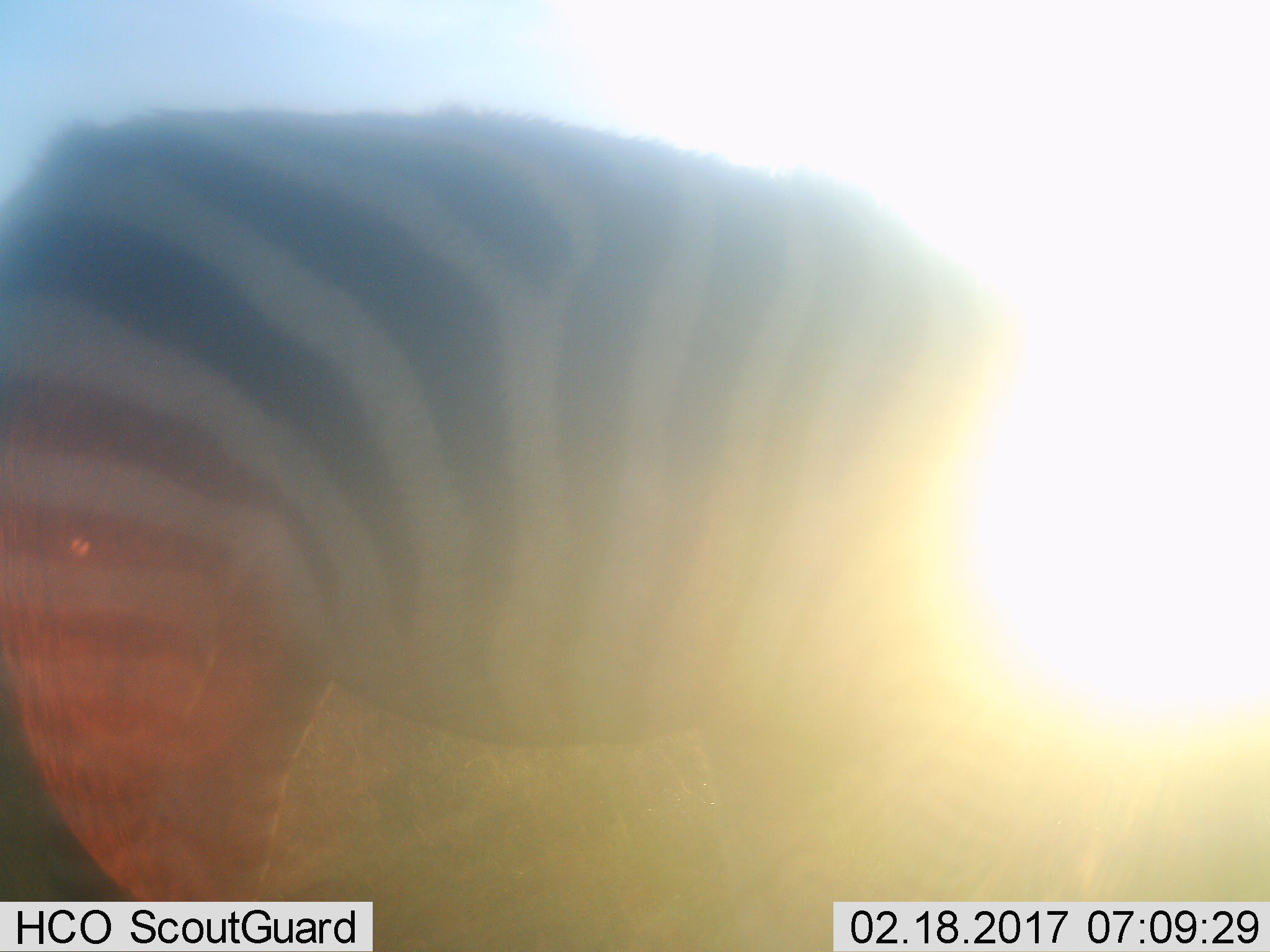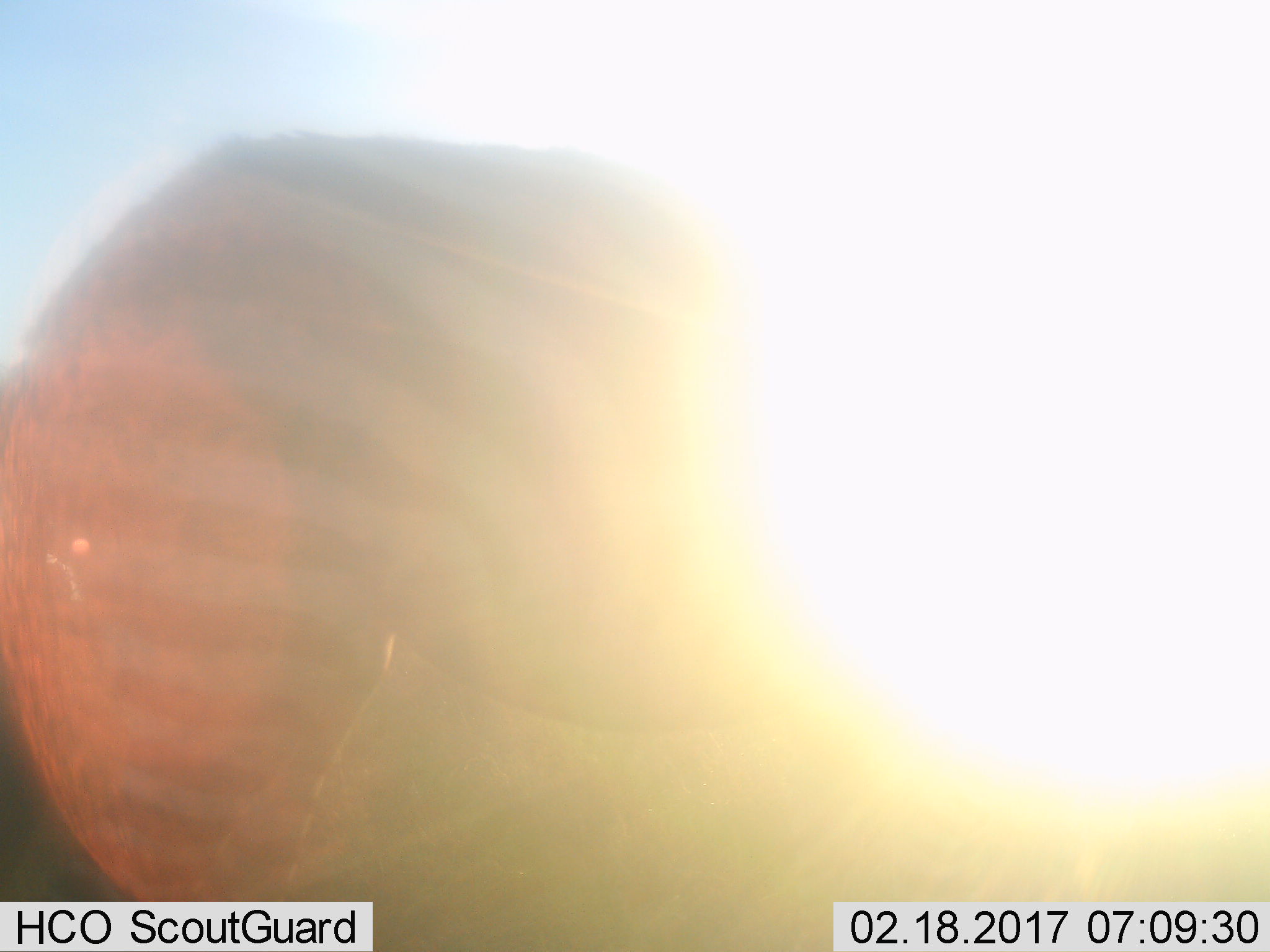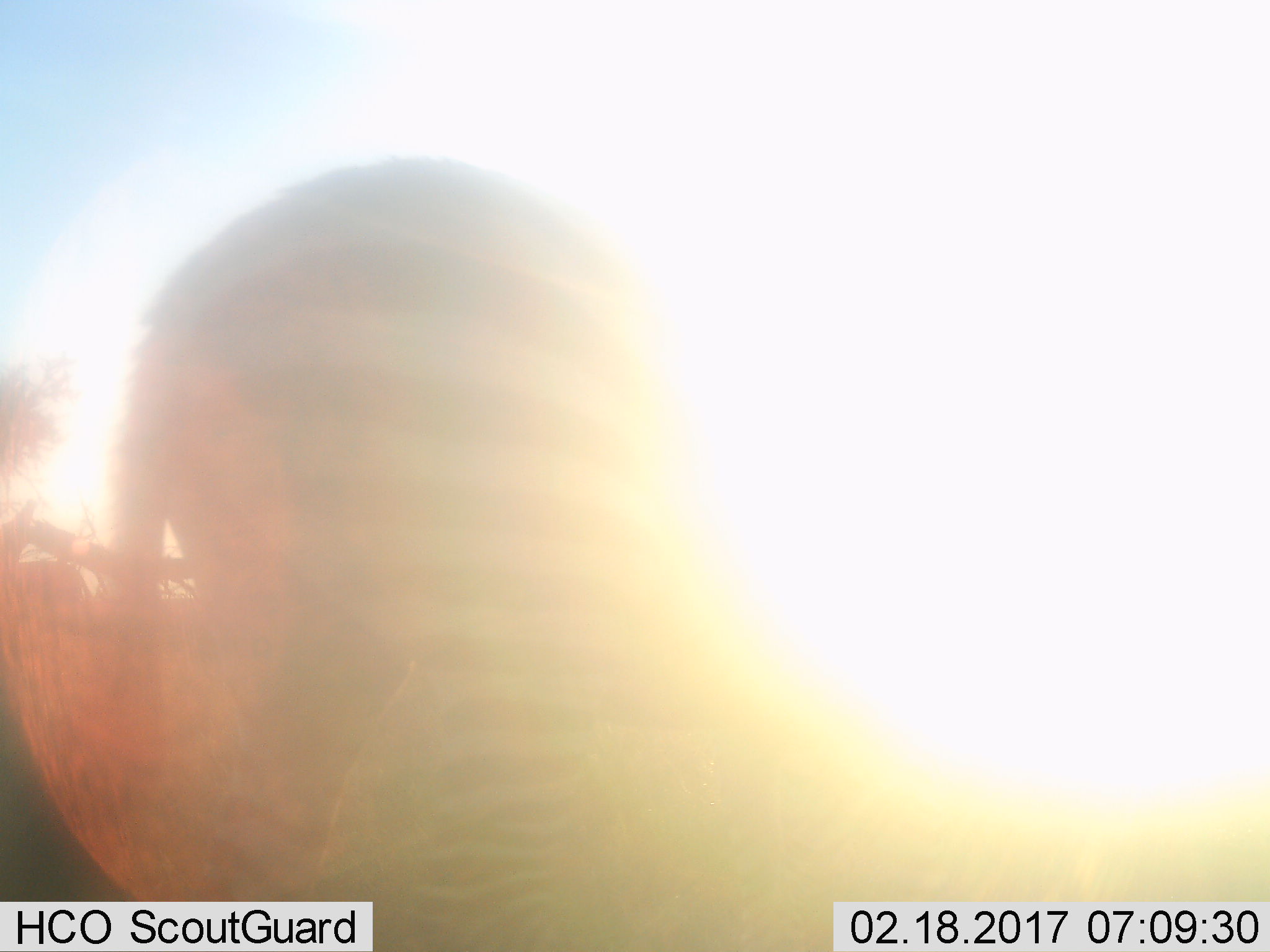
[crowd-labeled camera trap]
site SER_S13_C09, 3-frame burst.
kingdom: Animalia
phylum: Chordata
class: Mammalia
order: Perissodactyla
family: Equidae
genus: Equus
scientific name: Equus quagga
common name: plains zebra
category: zebraplains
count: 1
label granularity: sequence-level